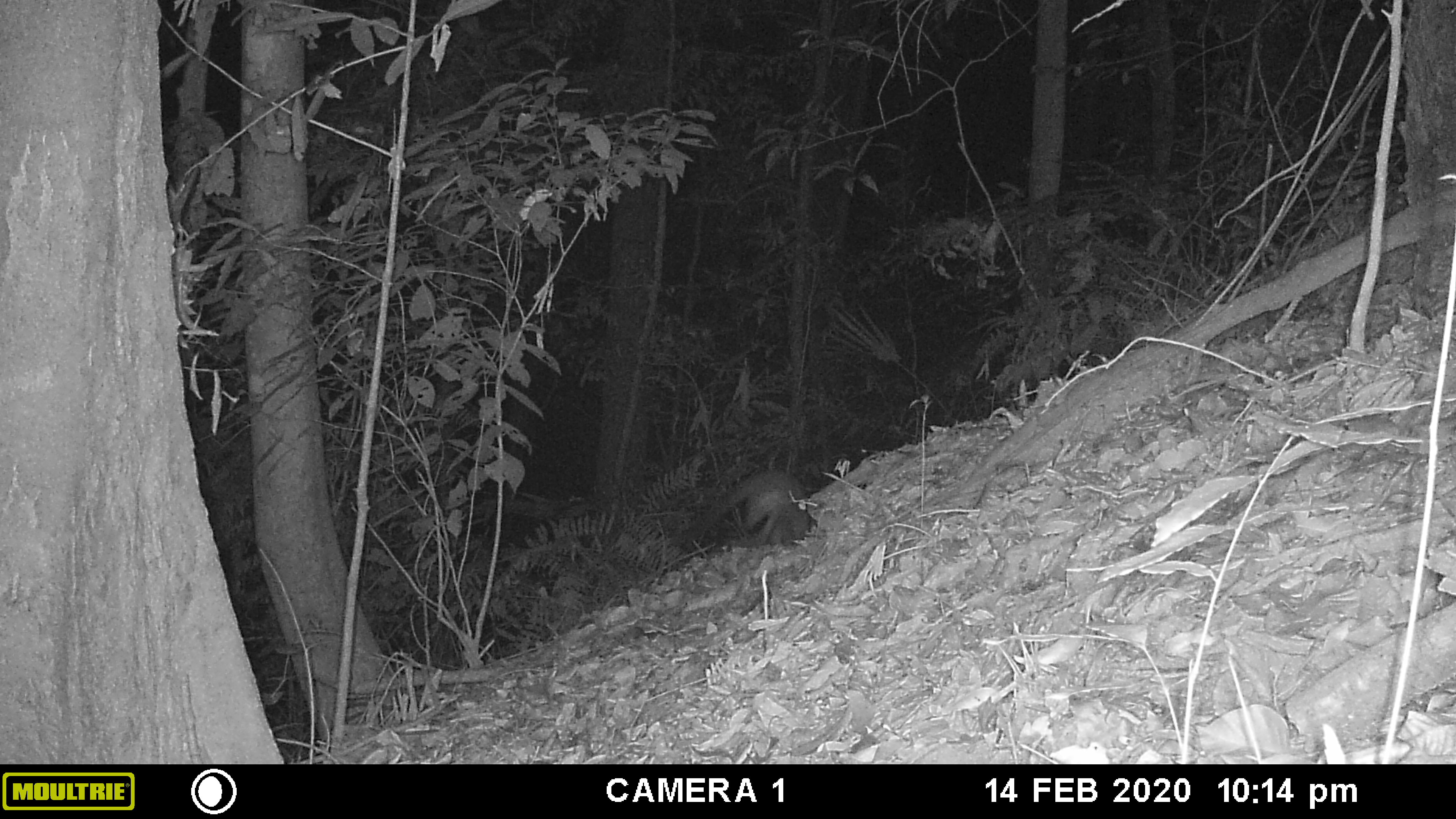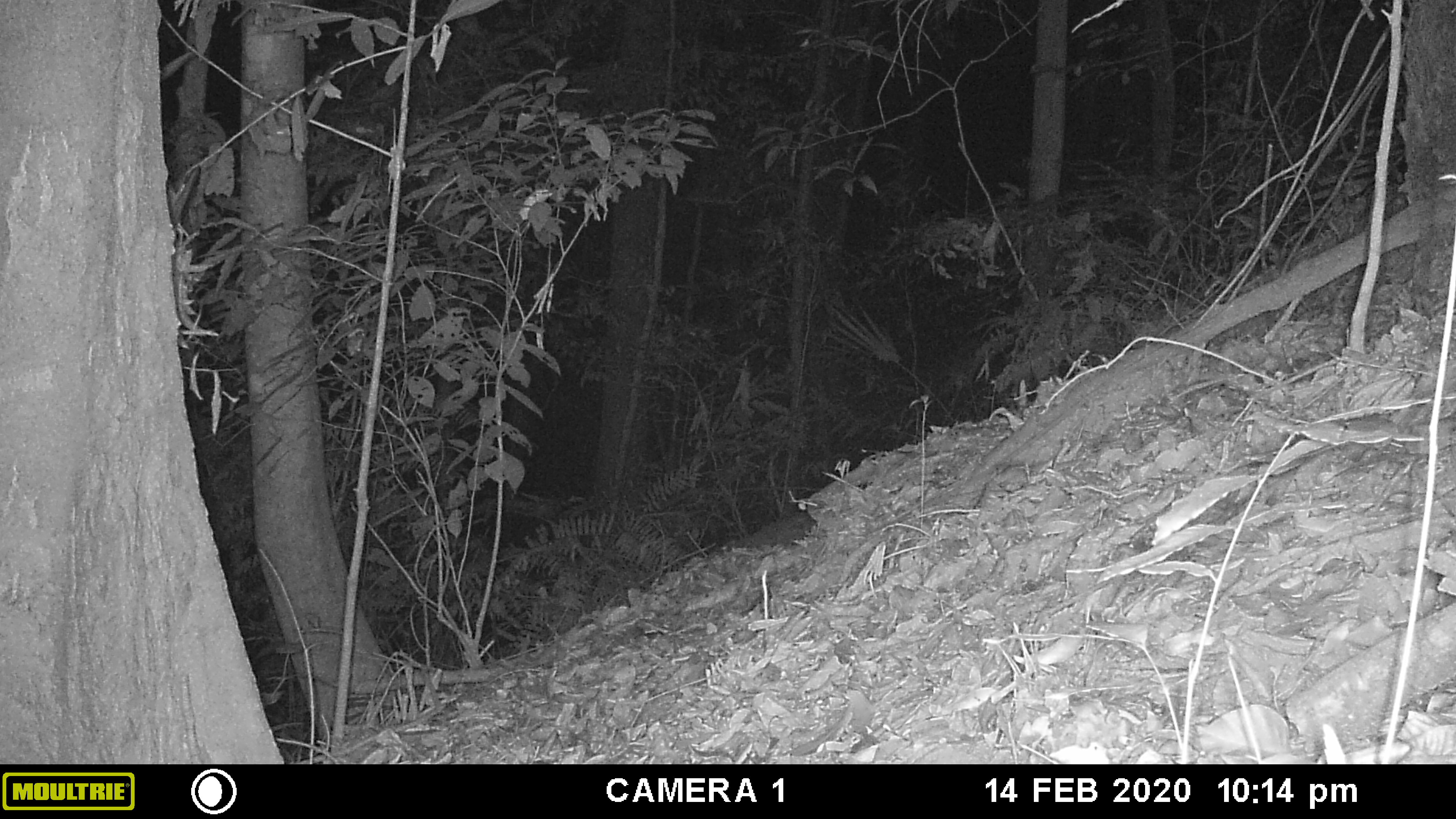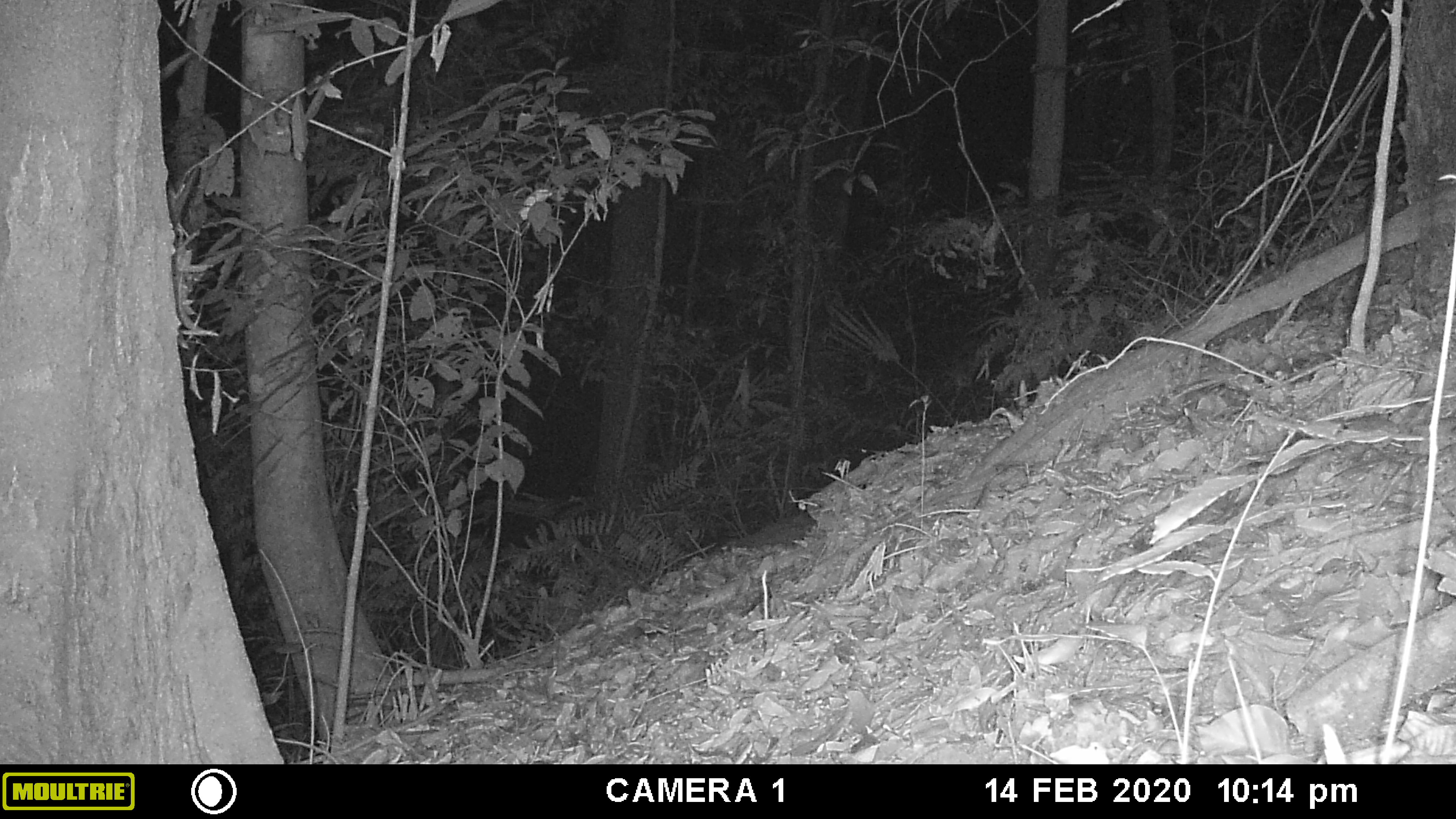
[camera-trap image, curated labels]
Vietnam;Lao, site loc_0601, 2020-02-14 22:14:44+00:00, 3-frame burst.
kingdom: Animalia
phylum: Chordata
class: Mammalia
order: Carnivora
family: Viverridae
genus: Paguma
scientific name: Paguma larvata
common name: masked palm civet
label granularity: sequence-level